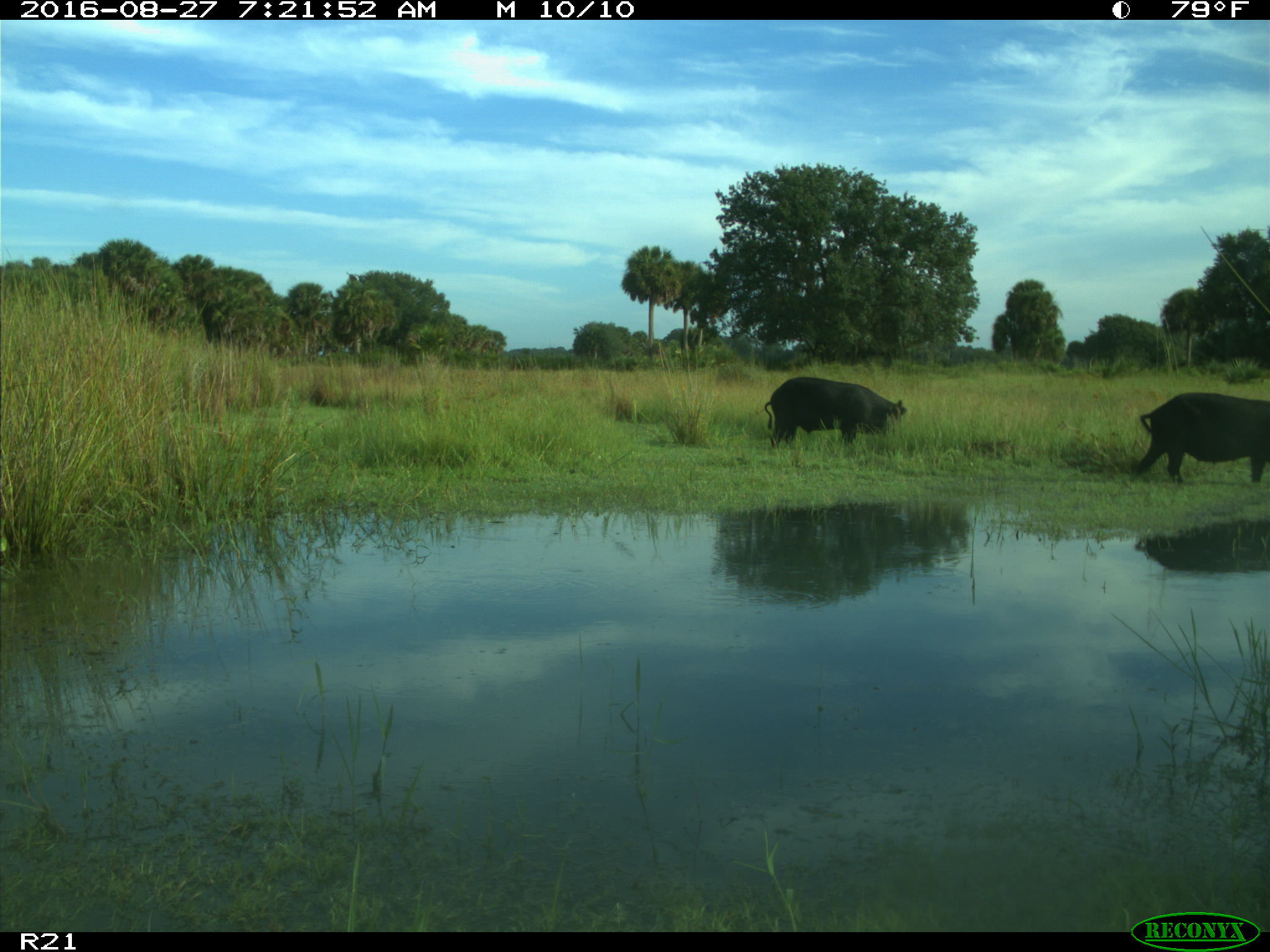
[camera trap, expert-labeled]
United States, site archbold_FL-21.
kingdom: Animalia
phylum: Chordata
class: Mammalia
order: Artiodactyla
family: Suidae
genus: Sus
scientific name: Sus scrofa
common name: wild boar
Sus scrofa (wild boar).